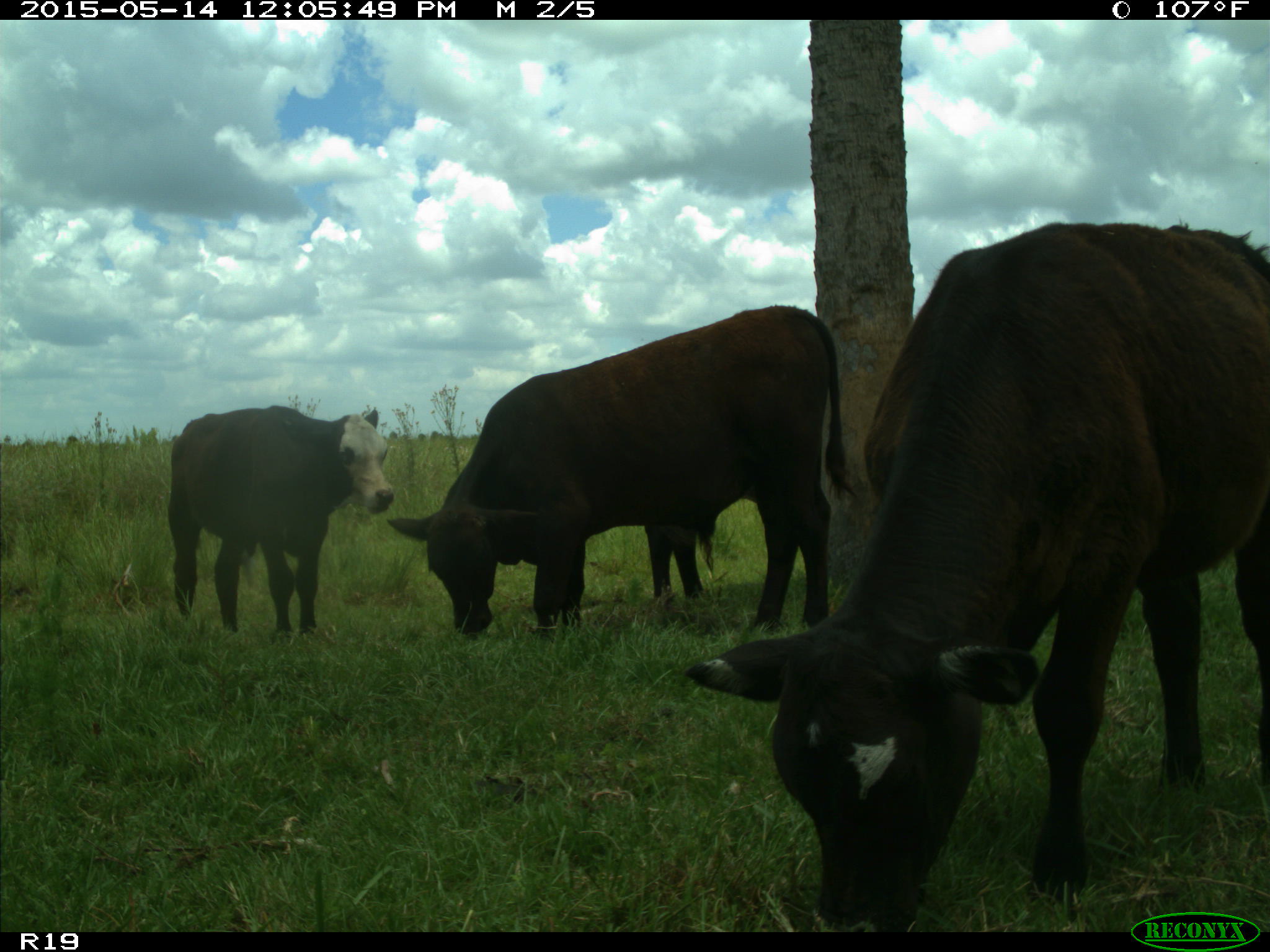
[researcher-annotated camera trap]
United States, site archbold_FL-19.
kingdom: Animalia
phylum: Chordata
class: Mammalia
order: Artiodactyla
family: Bovidae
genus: Bos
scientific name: Bos taurus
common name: domestic cow